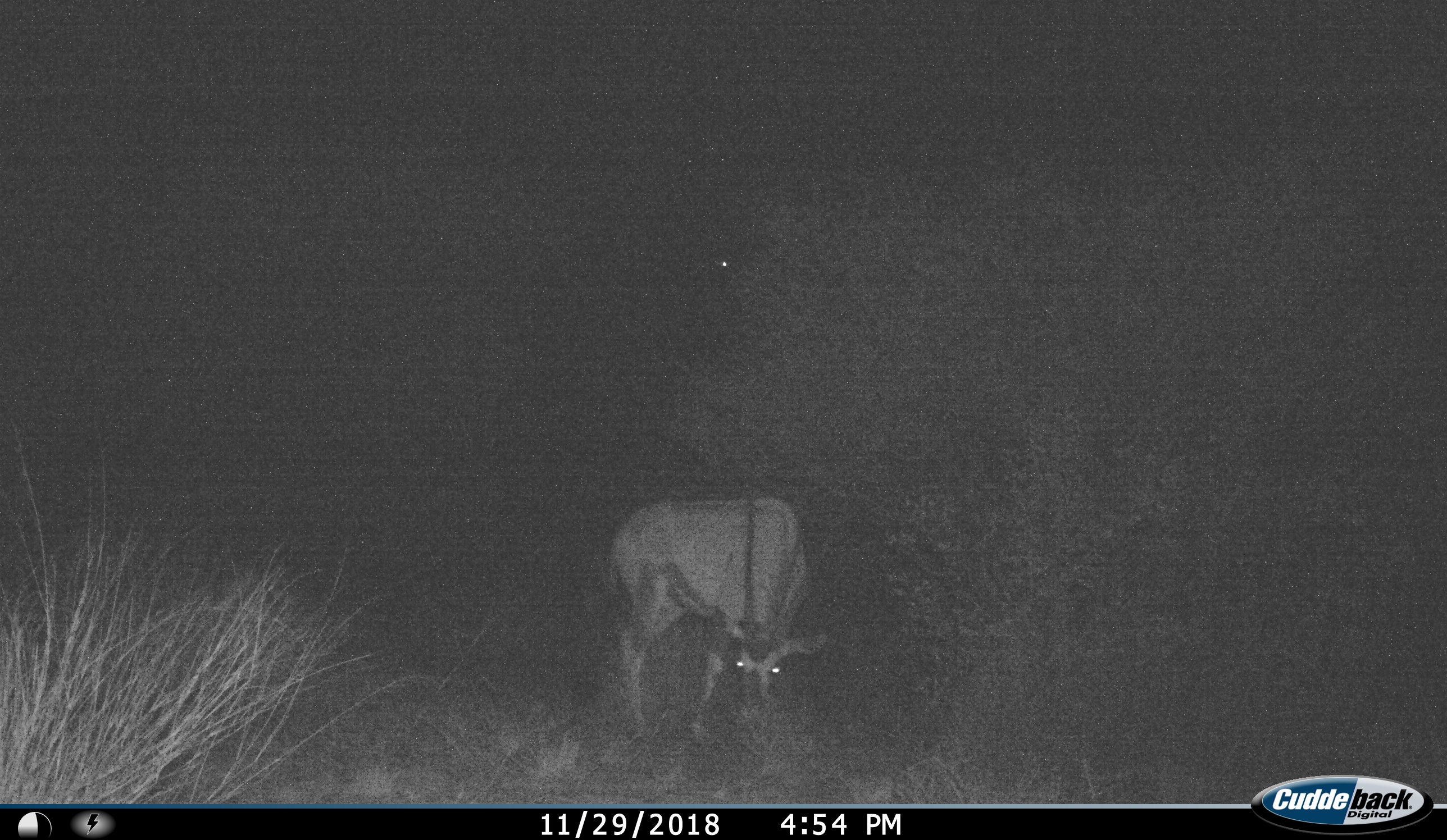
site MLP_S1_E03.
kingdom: Animalia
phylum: Chordata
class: Mammalia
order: Artiodactyla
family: Bovidae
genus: Oryx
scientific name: Oryx gazella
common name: gemsbok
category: oryx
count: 1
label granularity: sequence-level